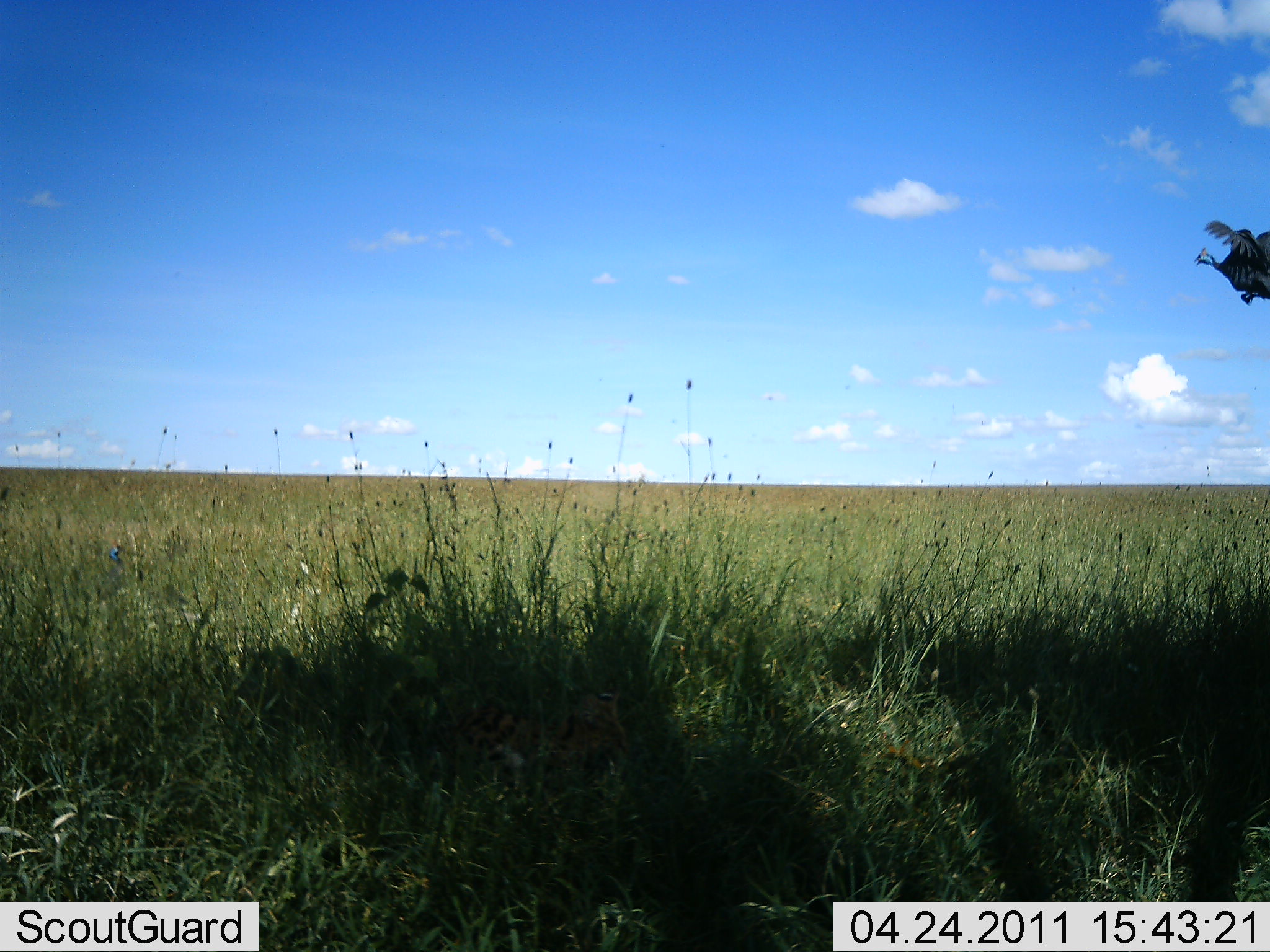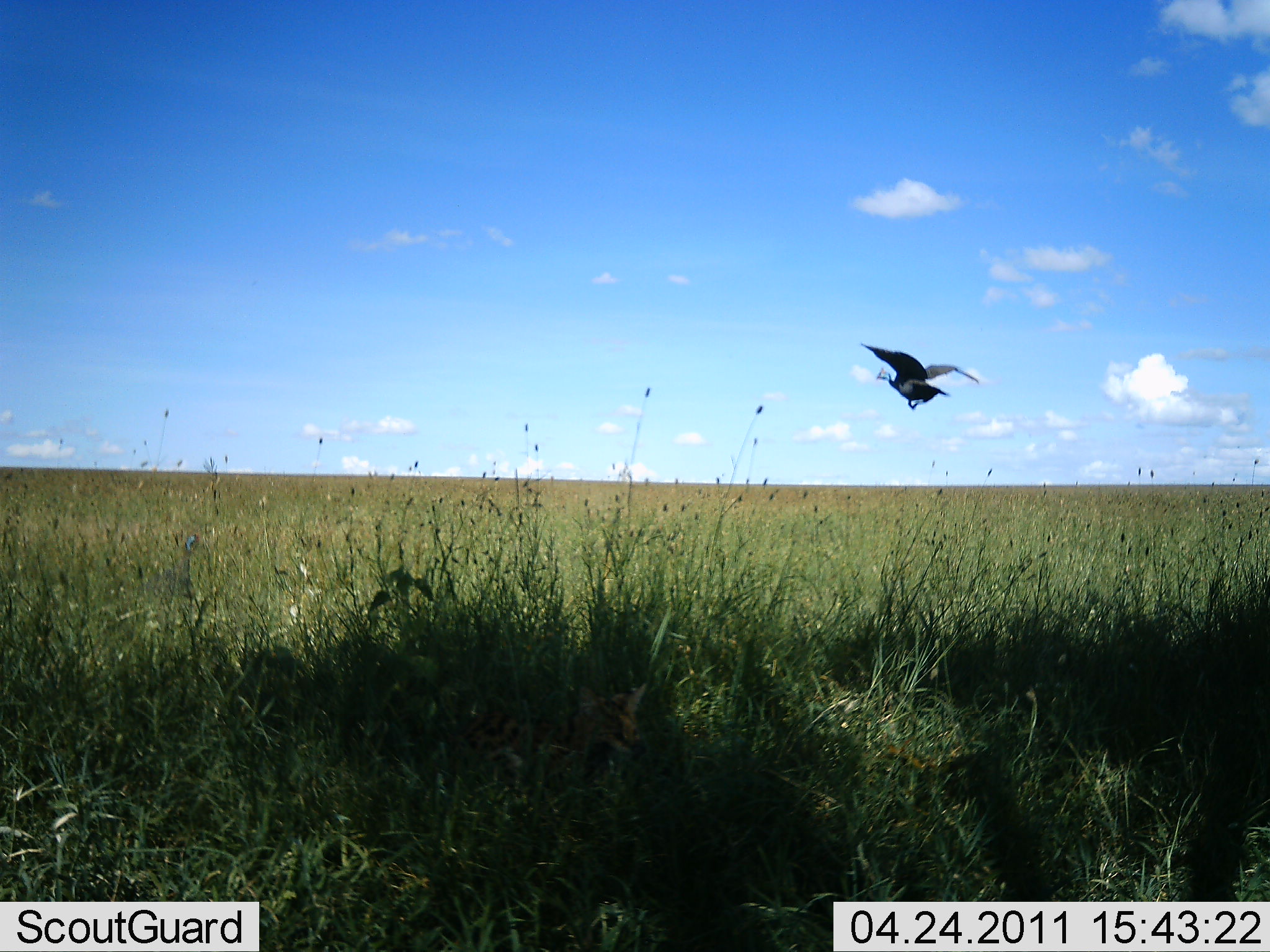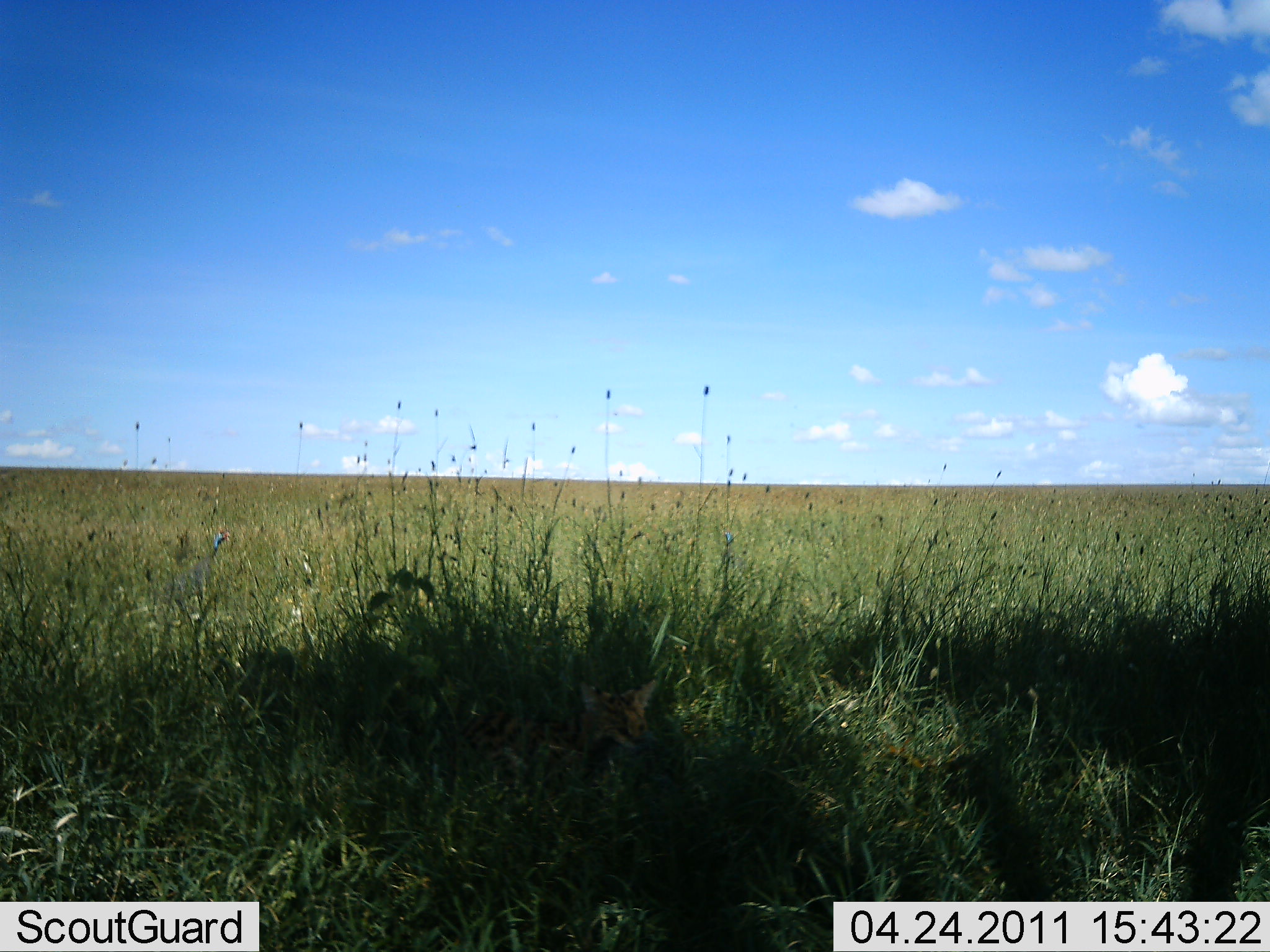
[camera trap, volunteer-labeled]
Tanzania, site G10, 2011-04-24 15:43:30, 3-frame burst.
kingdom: Animalia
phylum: Chordata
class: Aves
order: Galliformes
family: Numididae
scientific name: Numididae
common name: guinea fowl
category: guineafowl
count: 1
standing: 0%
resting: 0%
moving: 91%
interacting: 9%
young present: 0%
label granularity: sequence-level